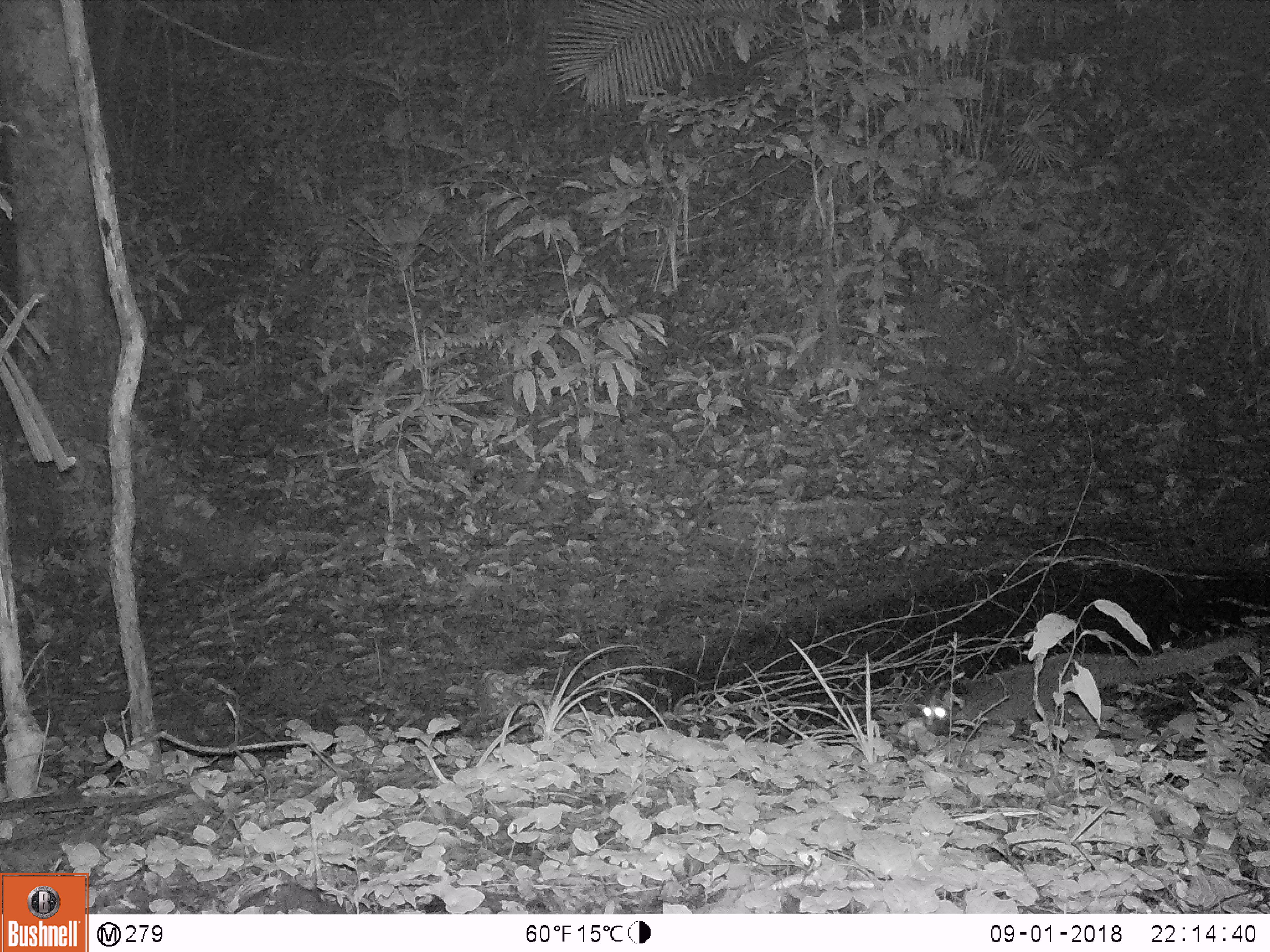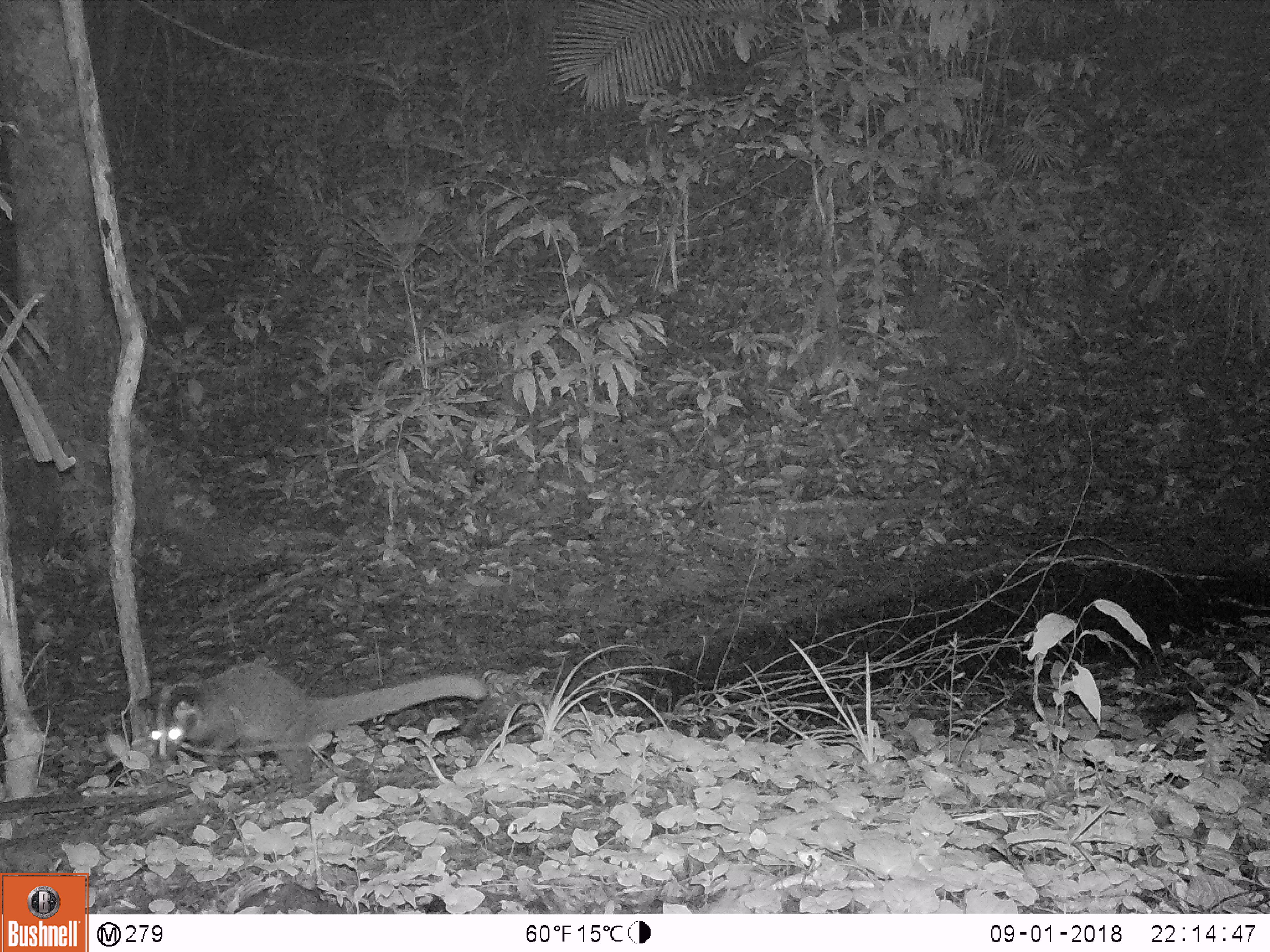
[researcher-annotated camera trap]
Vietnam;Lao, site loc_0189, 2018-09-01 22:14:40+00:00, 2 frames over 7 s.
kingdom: Animalia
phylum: Chordata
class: Mammalia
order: Carnivora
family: Viverridae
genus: Paguma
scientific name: Paguma larvata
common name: masked palm civet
Masked palm civet (Paguma larvata). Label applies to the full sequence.